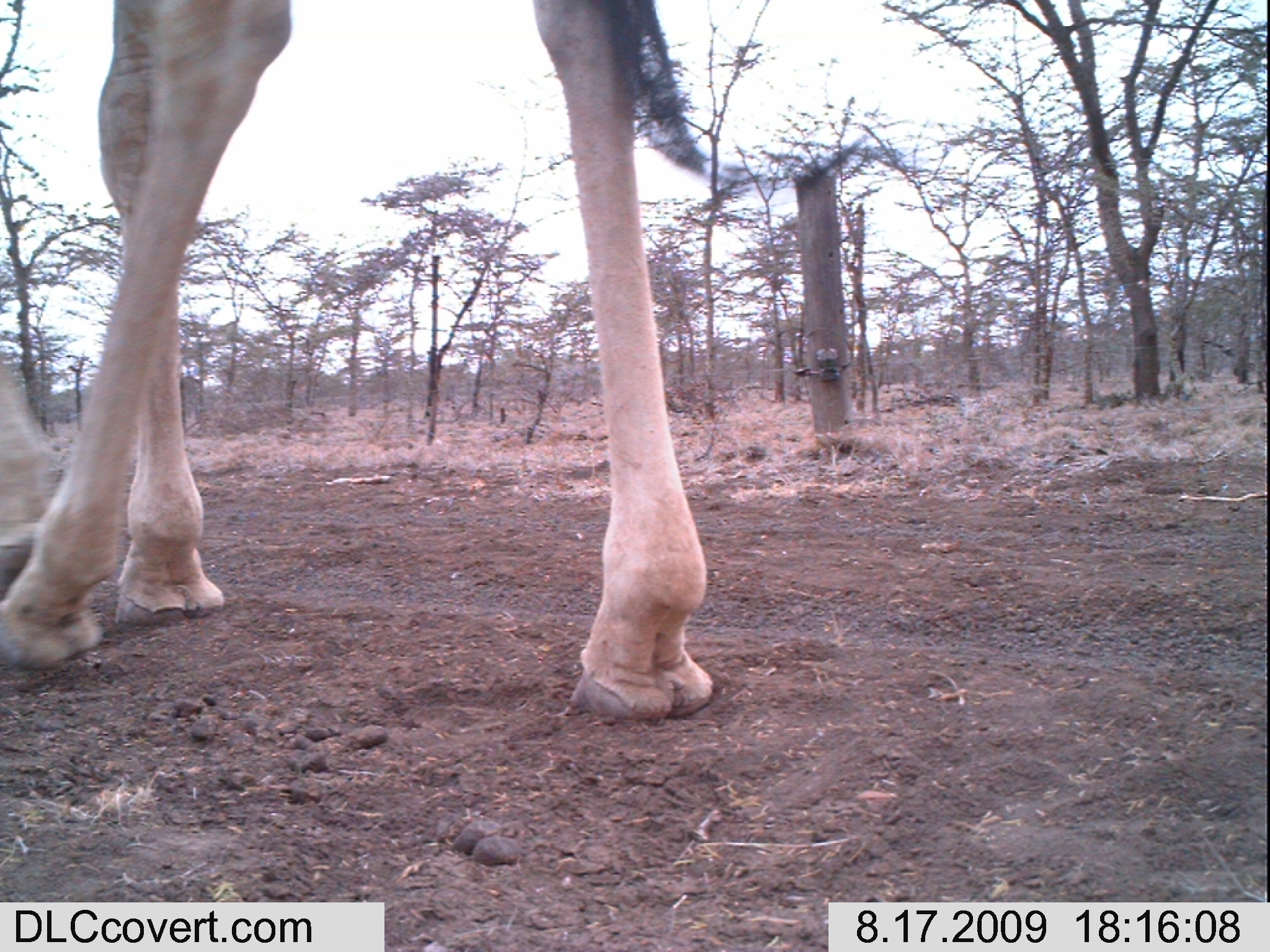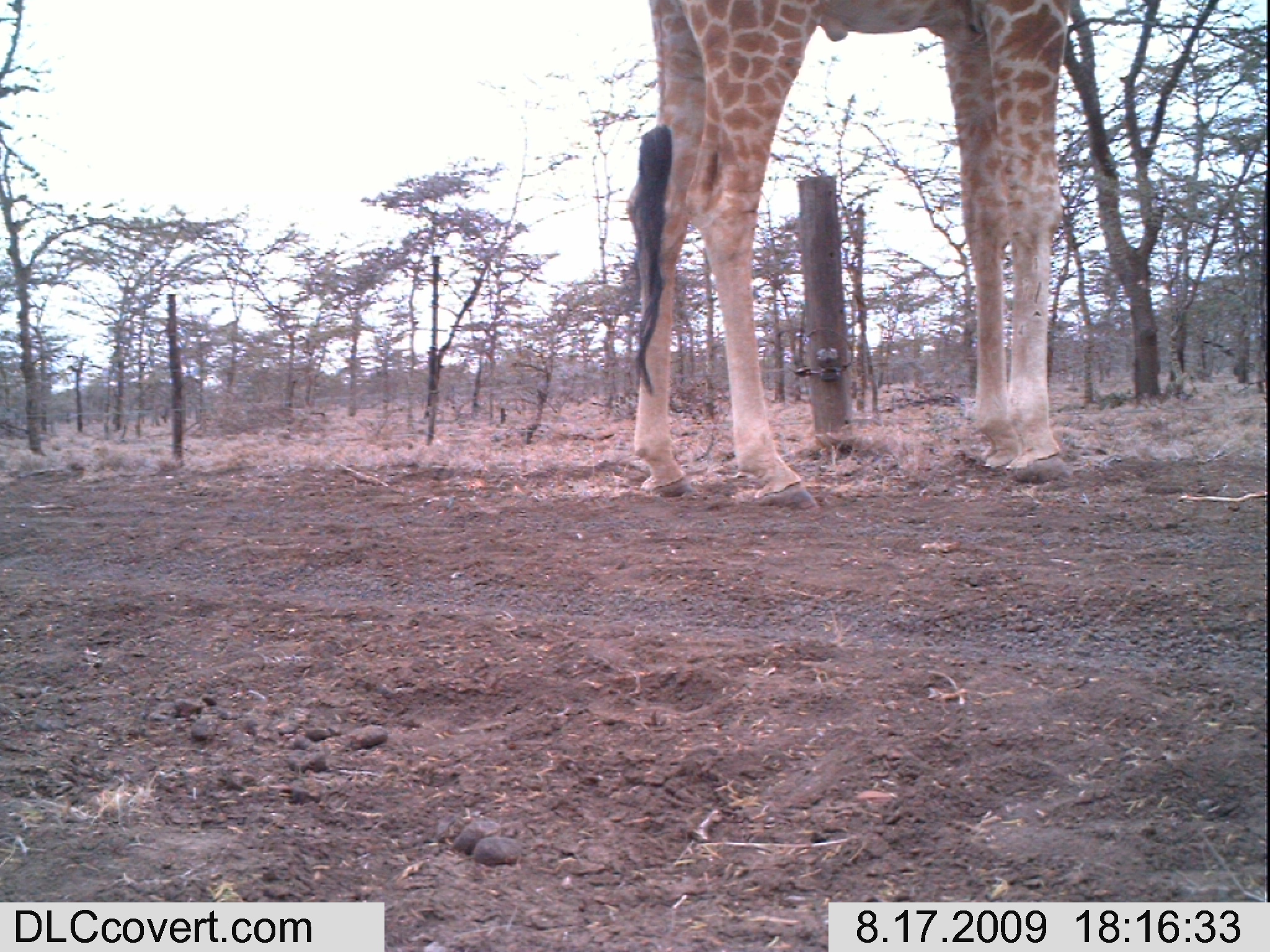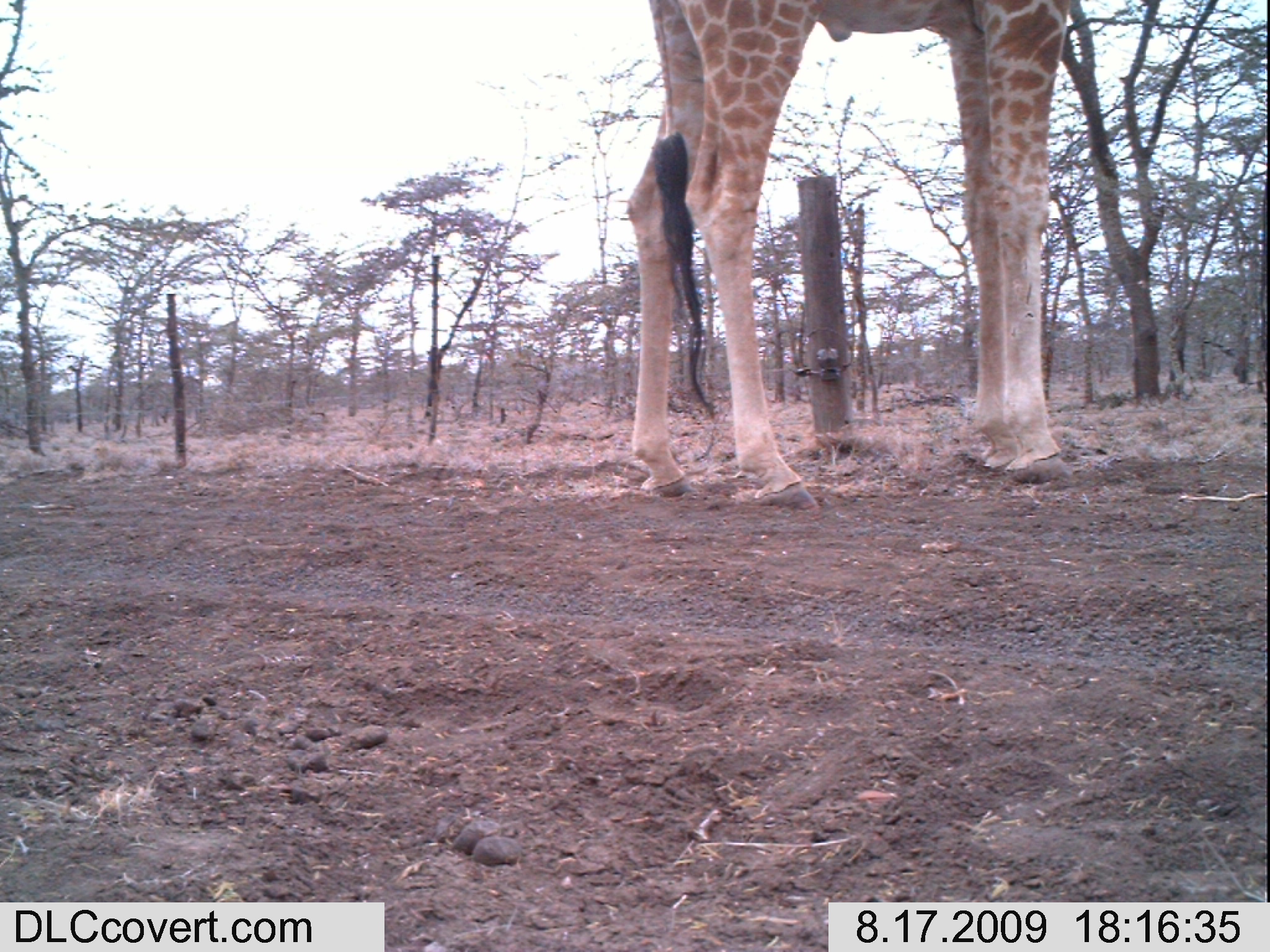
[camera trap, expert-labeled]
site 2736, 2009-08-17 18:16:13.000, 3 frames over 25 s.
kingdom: Animalia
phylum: Chordata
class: Mammalia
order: Artiodactyla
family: Giraffidae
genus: Giraffa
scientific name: Giraffa camelopardalis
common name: giraffe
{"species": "Giraffa camelopardalis (giraffe)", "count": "1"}